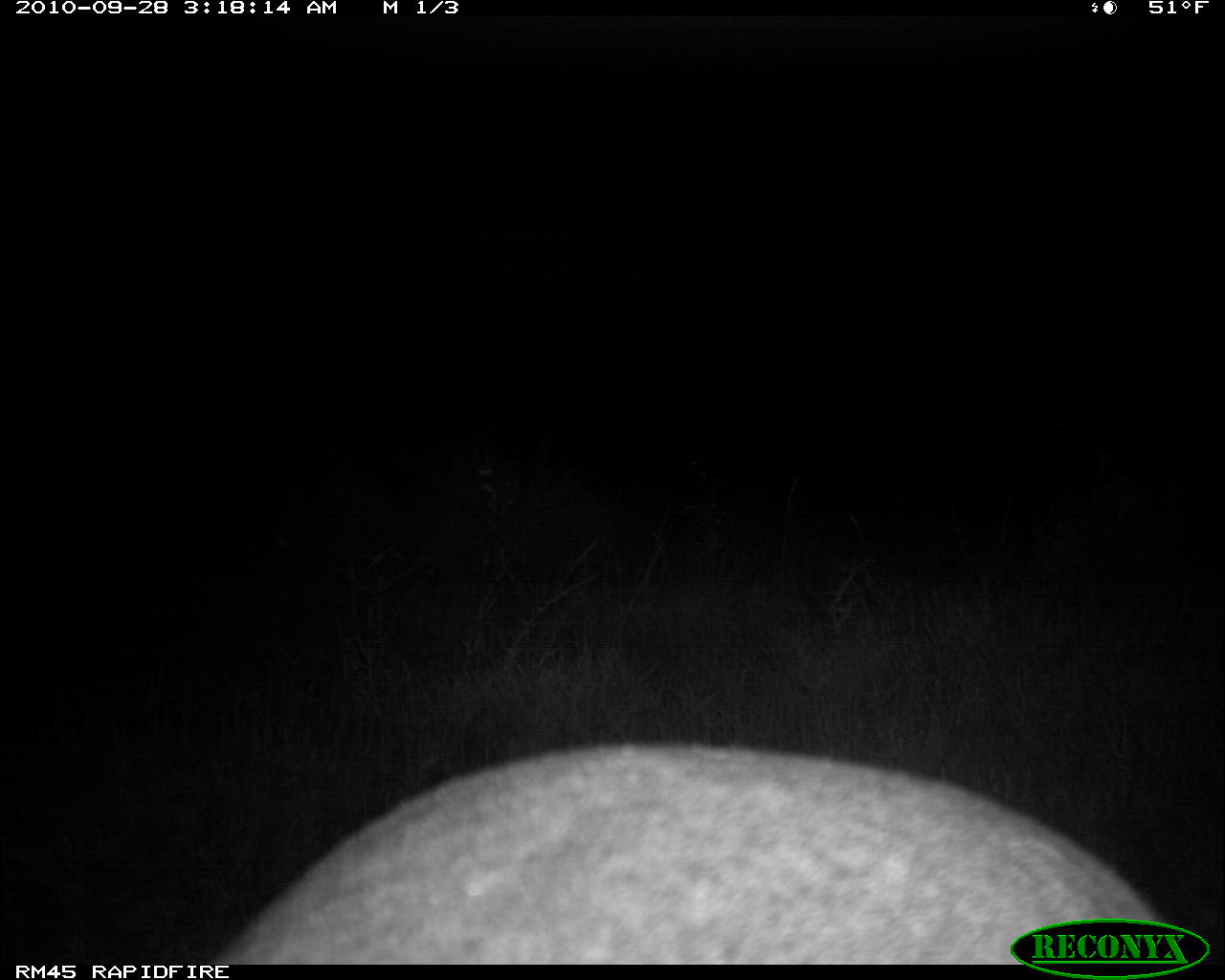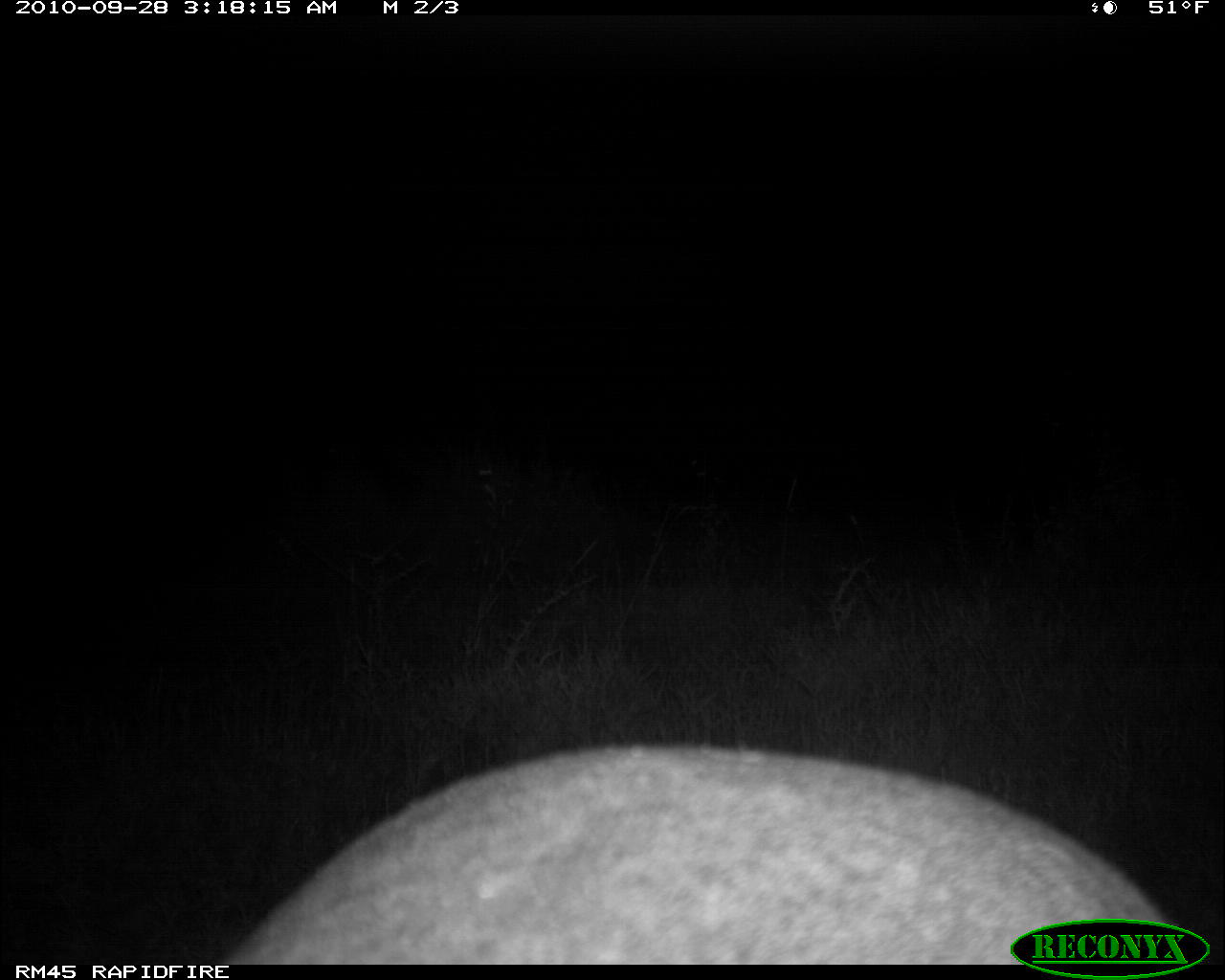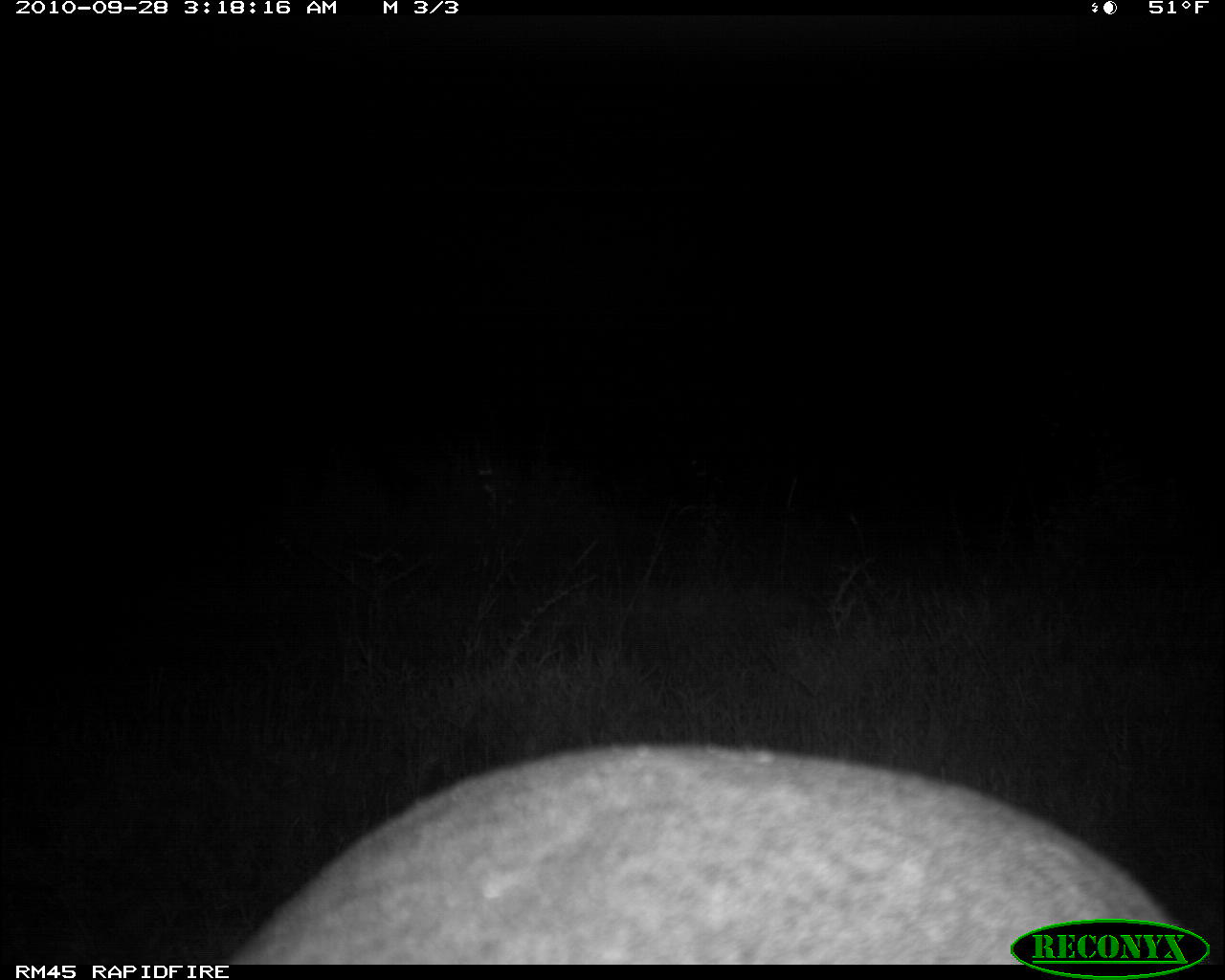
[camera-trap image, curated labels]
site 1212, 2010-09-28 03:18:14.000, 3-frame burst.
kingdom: Animalia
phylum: Chordata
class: Mammalia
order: Tubulidentata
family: Orycteropodidae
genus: Orycteropus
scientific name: Orycteropus afer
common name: aardvark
Orycteropus afer (aardvark), count 1.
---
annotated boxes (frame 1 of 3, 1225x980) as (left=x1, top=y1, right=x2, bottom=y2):
orycteropus afer: (left=209, top=739, right=1167, bottom=965)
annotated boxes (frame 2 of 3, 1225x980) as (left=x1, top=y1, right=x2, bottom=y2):
orycteropus afer: (left=220, top=750, right=1178, bottom=964)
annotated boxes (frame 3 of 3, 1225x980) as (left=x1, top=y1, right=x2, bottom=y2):
orycteropus afer: (left=225, top=746, right=1176, bottom=964)